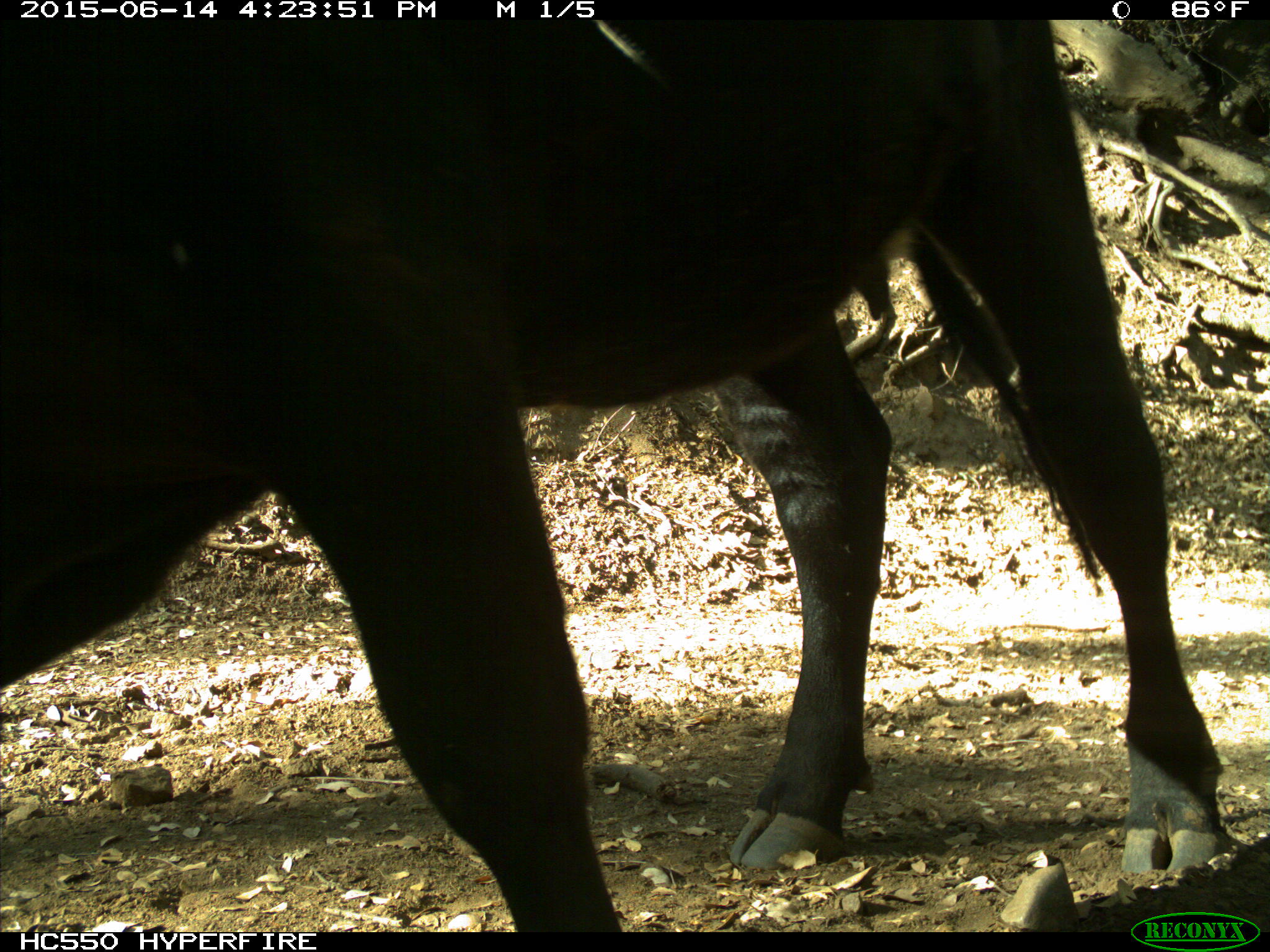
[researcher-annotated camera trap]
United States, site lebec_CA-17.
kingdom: Animalia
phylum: Chordata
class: Mammalia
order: Artiodactyla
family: Bovidae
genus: Bos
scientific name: Bos taurus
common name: domestic cow